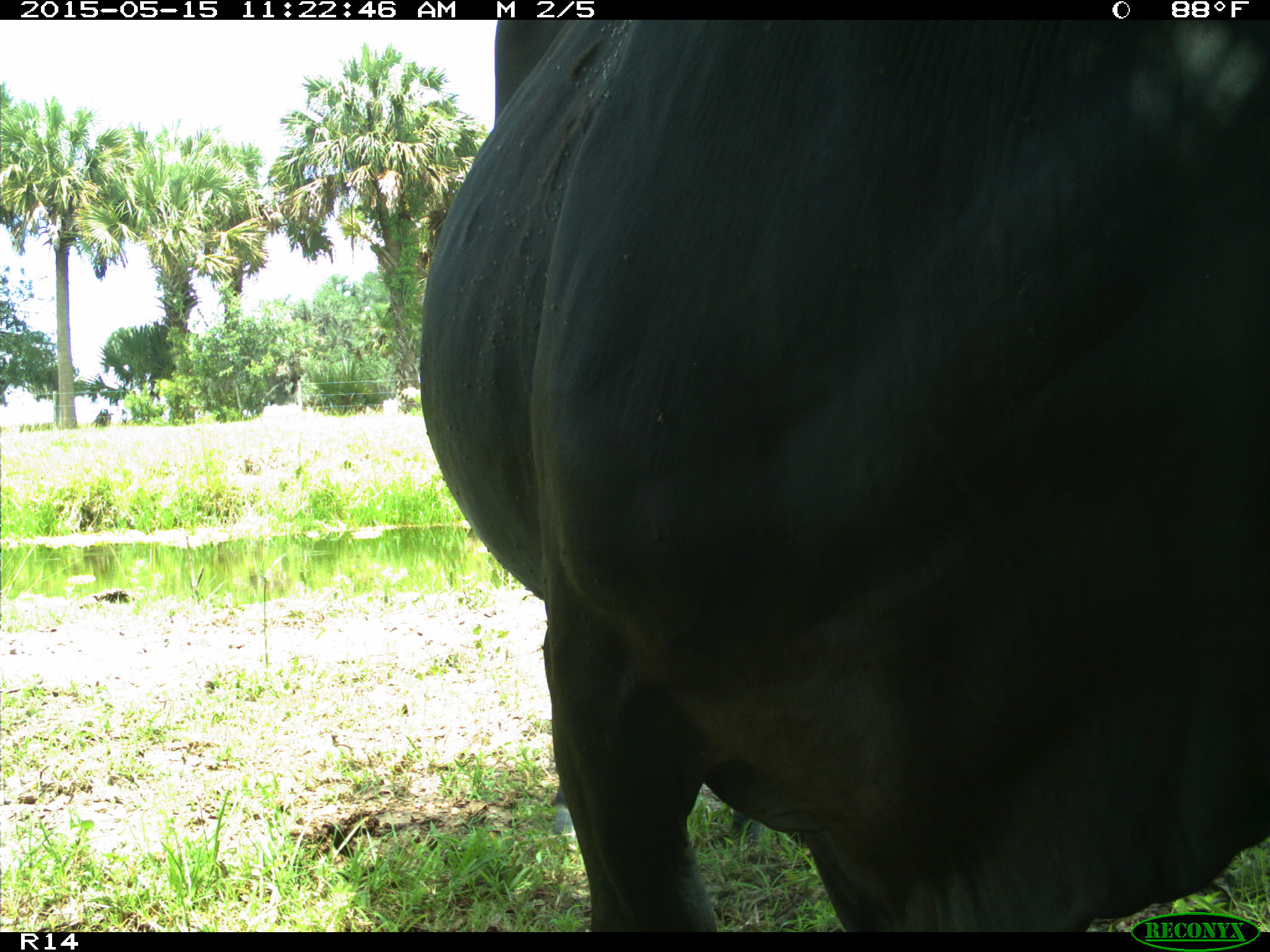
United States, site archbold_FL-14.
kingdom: Animalia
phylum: Chordata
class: Mammalia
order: Artiodactyla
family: Bovidae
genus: Bos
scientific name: Bos taurus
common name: domestic cow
Bos taurus (domestic cow).